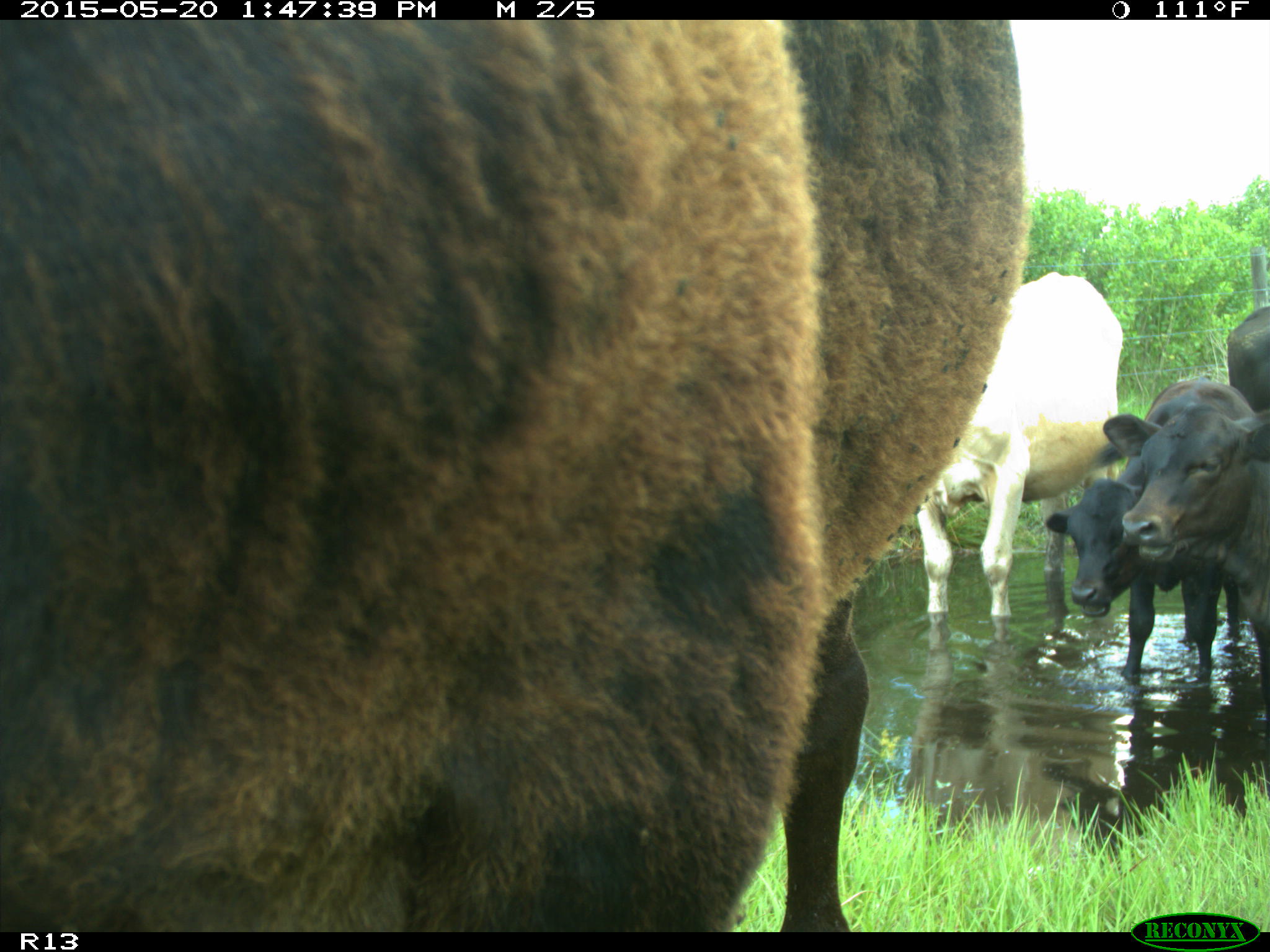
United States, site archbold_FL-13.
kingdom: Animalia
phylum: Chordata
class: Mammalia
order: Artiodactyla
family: Bovidae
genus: Bos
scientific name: Bos taurus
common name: domestic cow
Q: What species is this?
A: Bos taurus (domestic cow).